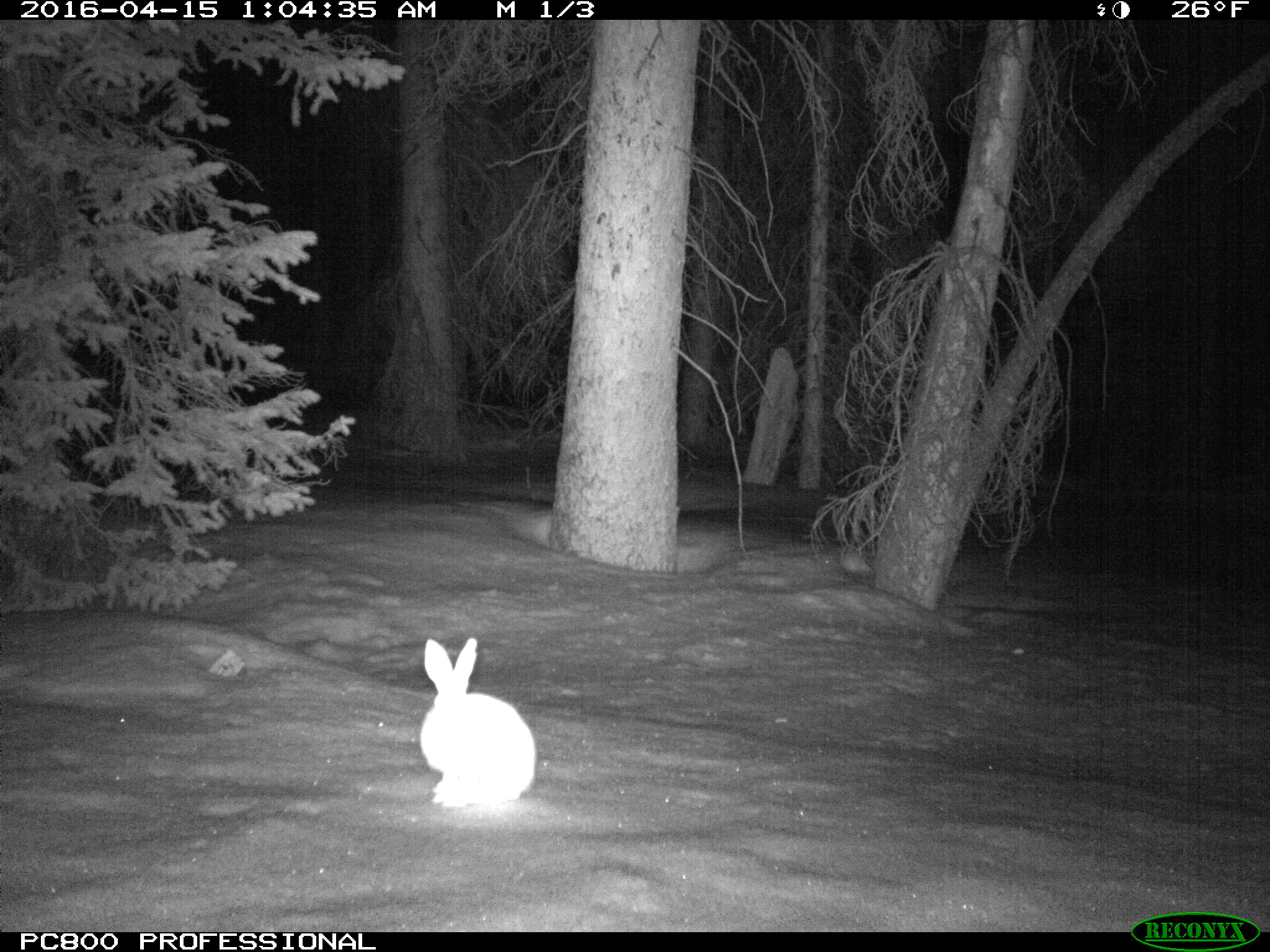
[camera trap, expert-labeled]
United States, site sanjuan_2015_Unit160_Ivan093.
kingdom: Animalia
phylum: Chordata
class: Mammalia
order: Lagomorpha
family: Leporidae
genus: Lepus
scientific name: Lepus americanus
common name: snowshoe hare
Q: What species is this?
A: Lepus americanus (snowshoe hare).